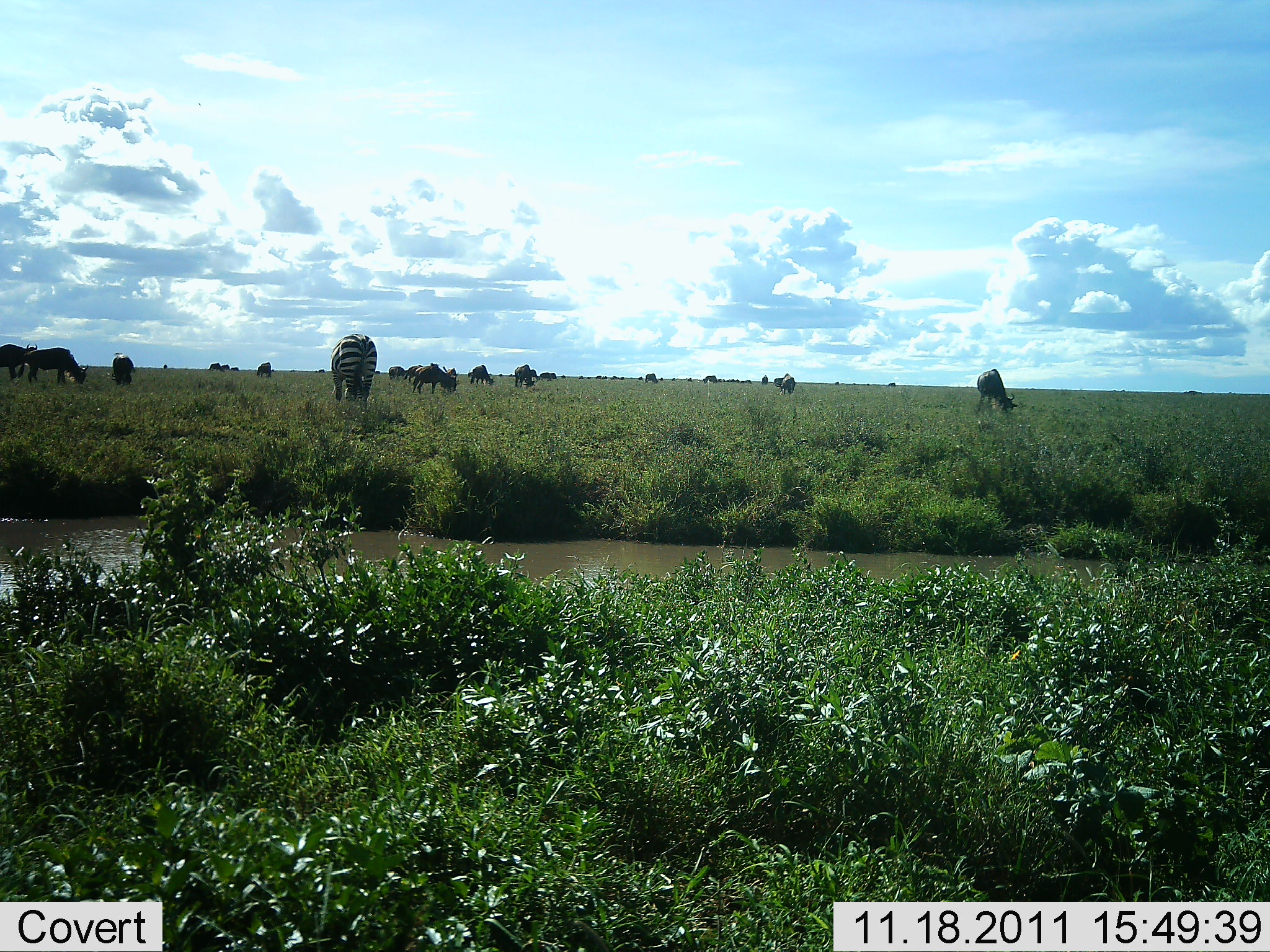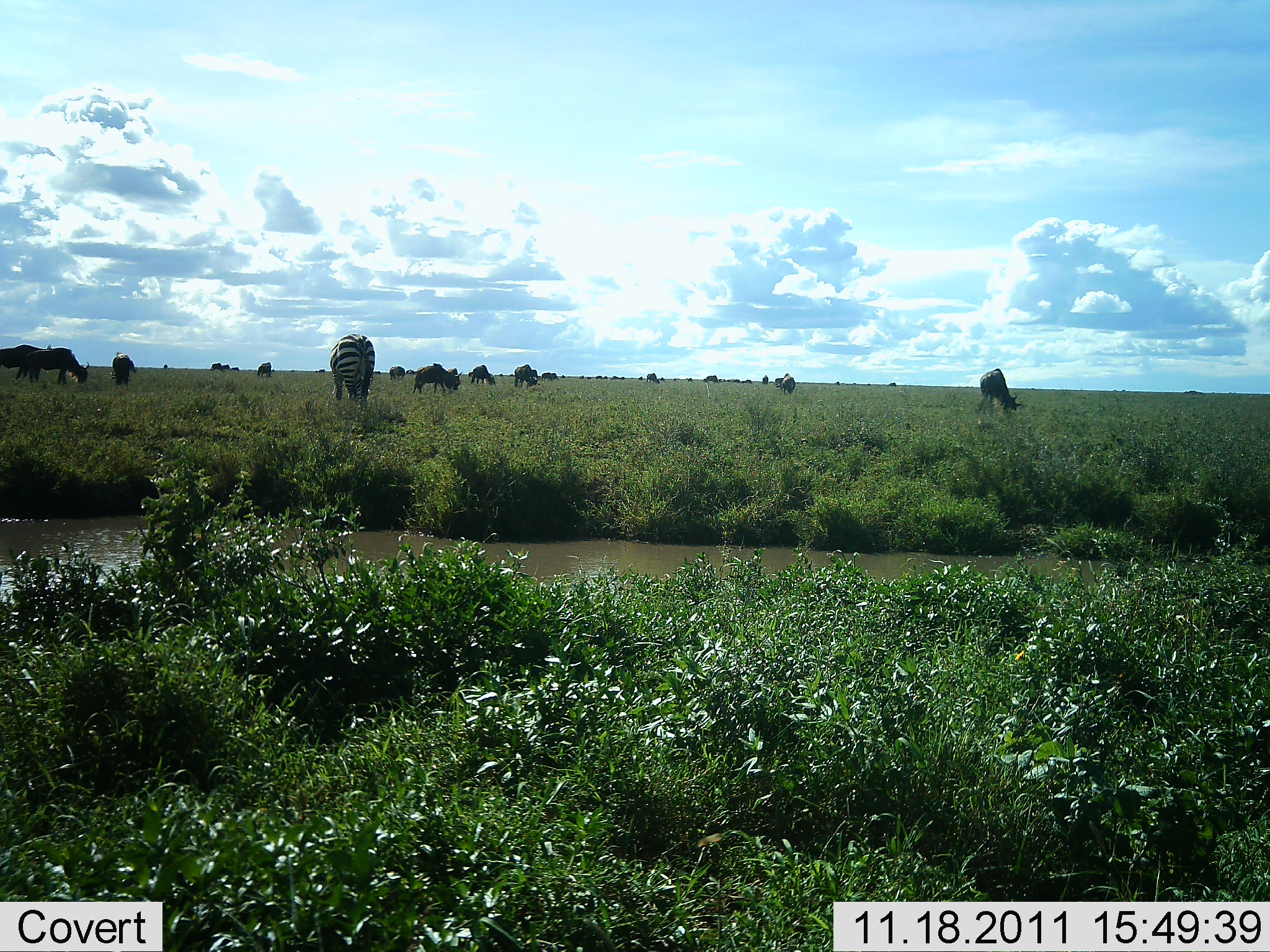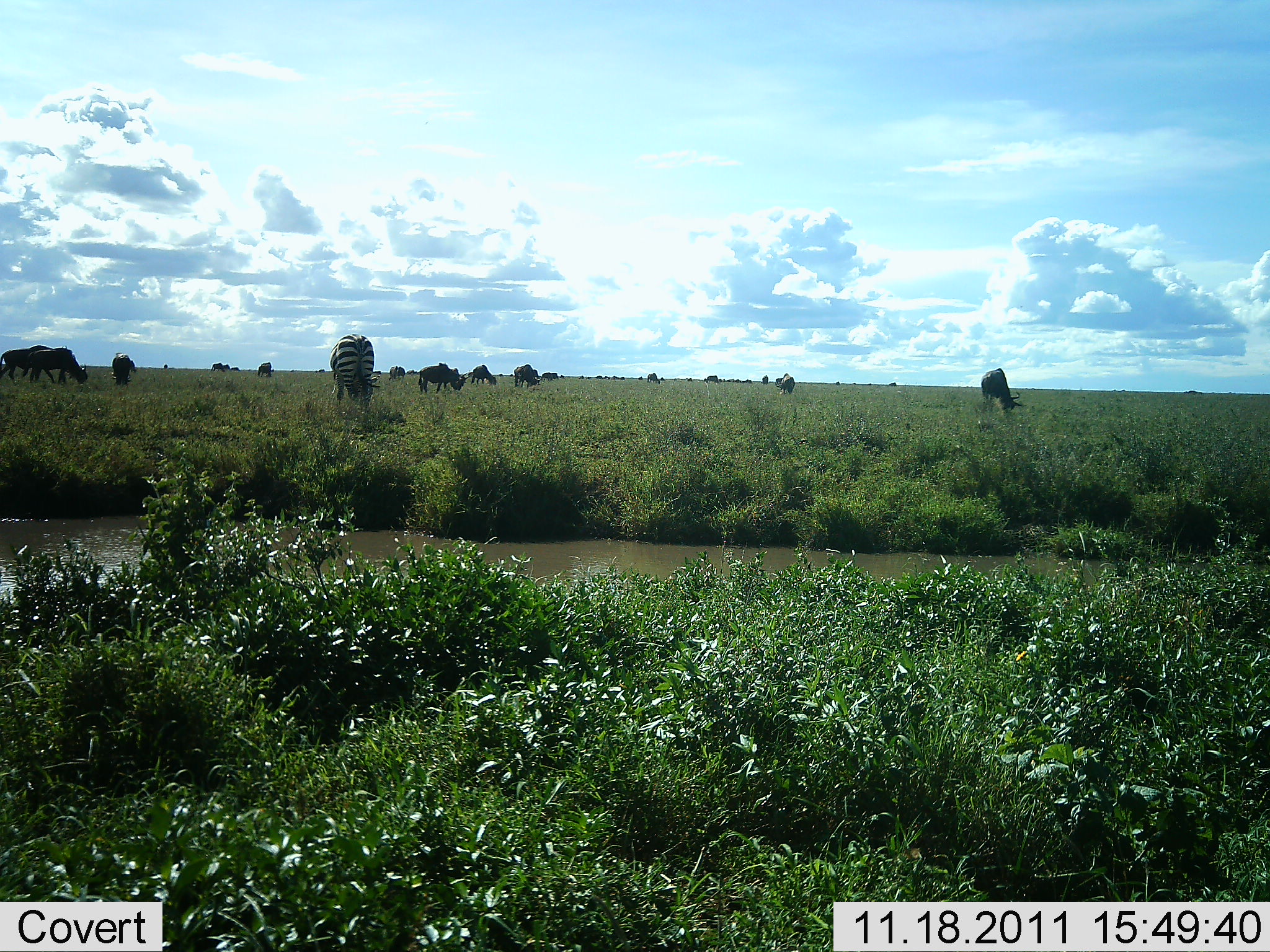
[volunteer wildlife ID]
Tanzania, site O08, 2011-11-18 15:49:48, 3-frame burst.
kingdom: Animalia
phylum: Chordata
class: Mammalia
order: Artiodactyla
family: Bovidae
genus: Connochaetes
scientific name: Connochaetes taurinus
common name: blue wildebeest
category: wildebeest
Wildebeest (blue wildebeest) (Connochaetes taurinus), count 11-50. Behavior (volunteer vote fractions): standing 42%, resting 8%, moving 33%, interacting 0%. Young present (vote fraction): 0%. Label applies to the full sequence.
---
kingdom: Animalia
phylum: Chordata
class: Mammalia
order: Perissodactyla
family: Equidae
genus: Equus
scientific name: Equus quagga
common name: plains zebra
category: zebra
Zebra (plains zebra) (Equus quagga), count 1. Behavior (volunteer vote fractions): standing 38%, resting 0%, moving 0%, interacting 0%. Young present (vote fraction): 0%. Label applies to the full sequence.